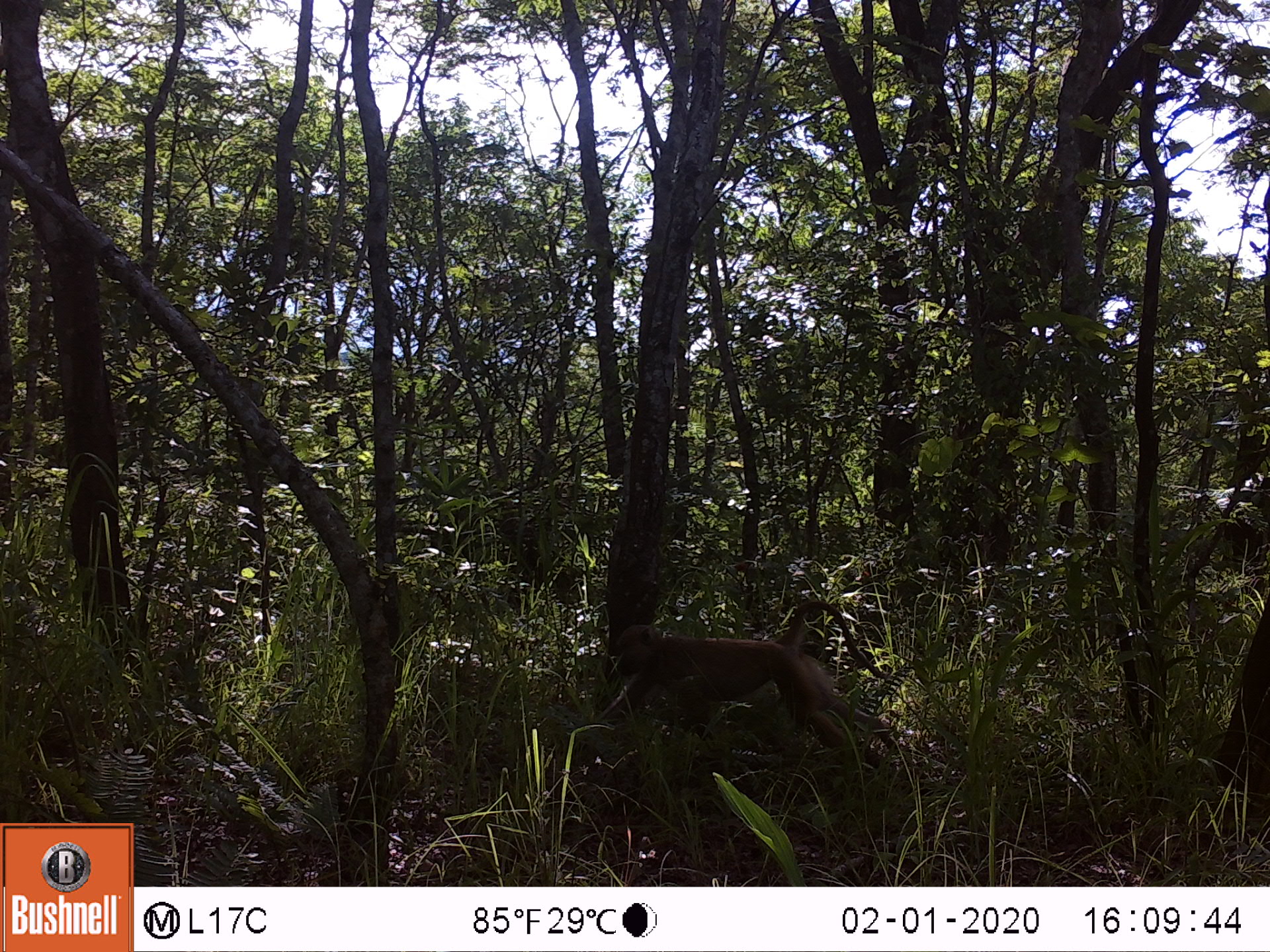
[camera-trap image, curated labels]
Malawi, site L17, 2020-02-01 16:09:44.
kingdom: Animalia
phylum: Chordata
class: Mammalia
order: Primates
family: Cercopithecidae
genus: Papio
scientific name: Papio cynocephalus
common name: yellow baboon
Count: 1.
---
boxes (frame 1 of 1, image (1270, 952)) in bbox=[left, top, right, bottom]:
yellow baboon: bbox=[600, 599, 894, 784]